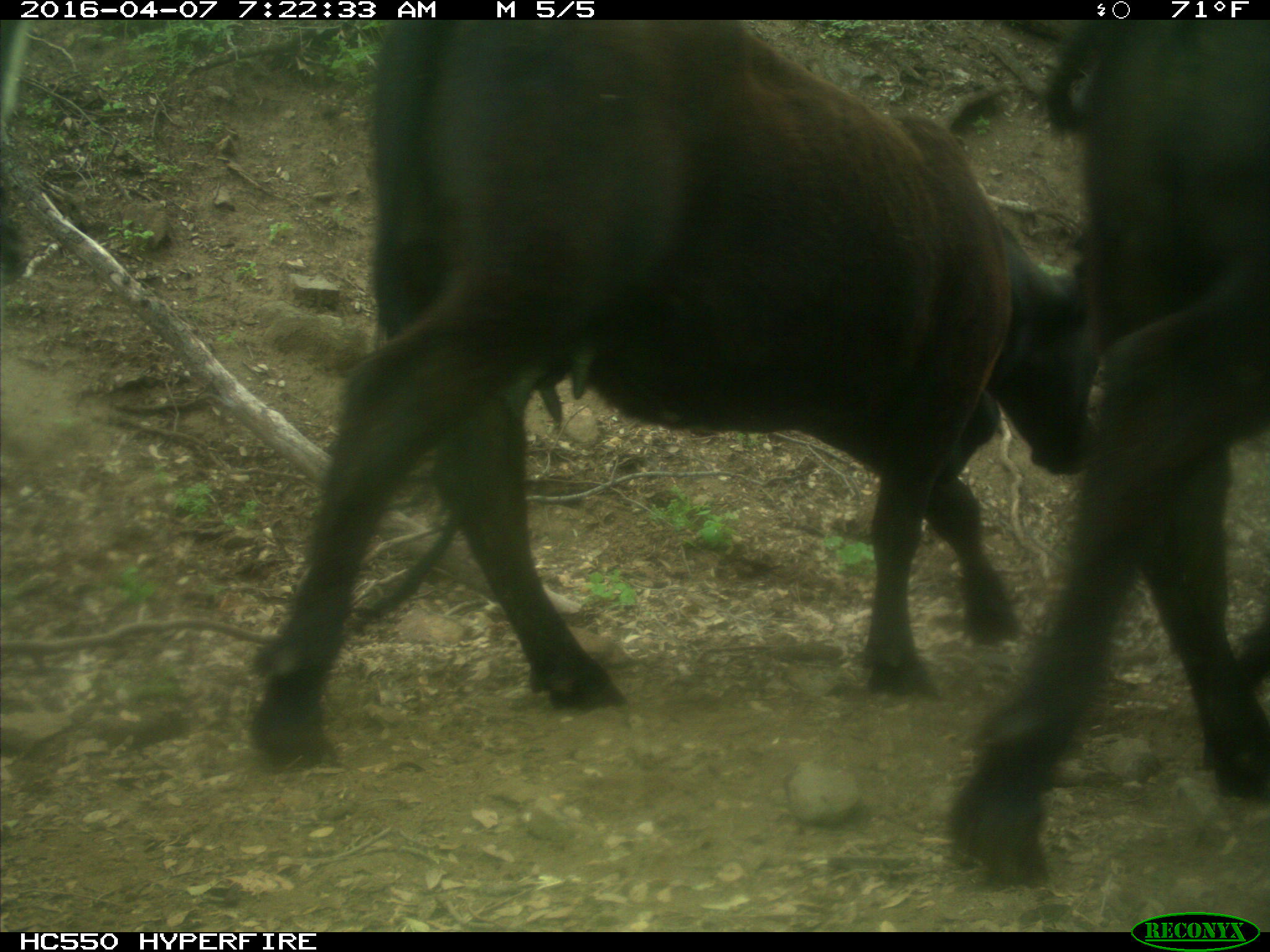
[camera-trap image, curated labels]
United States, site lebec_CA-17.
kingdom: Animalia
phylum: Chordata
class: Mammalia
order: Artiodactyla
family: Bovidae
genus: Bos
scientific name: Bos taurus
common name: domestic cow